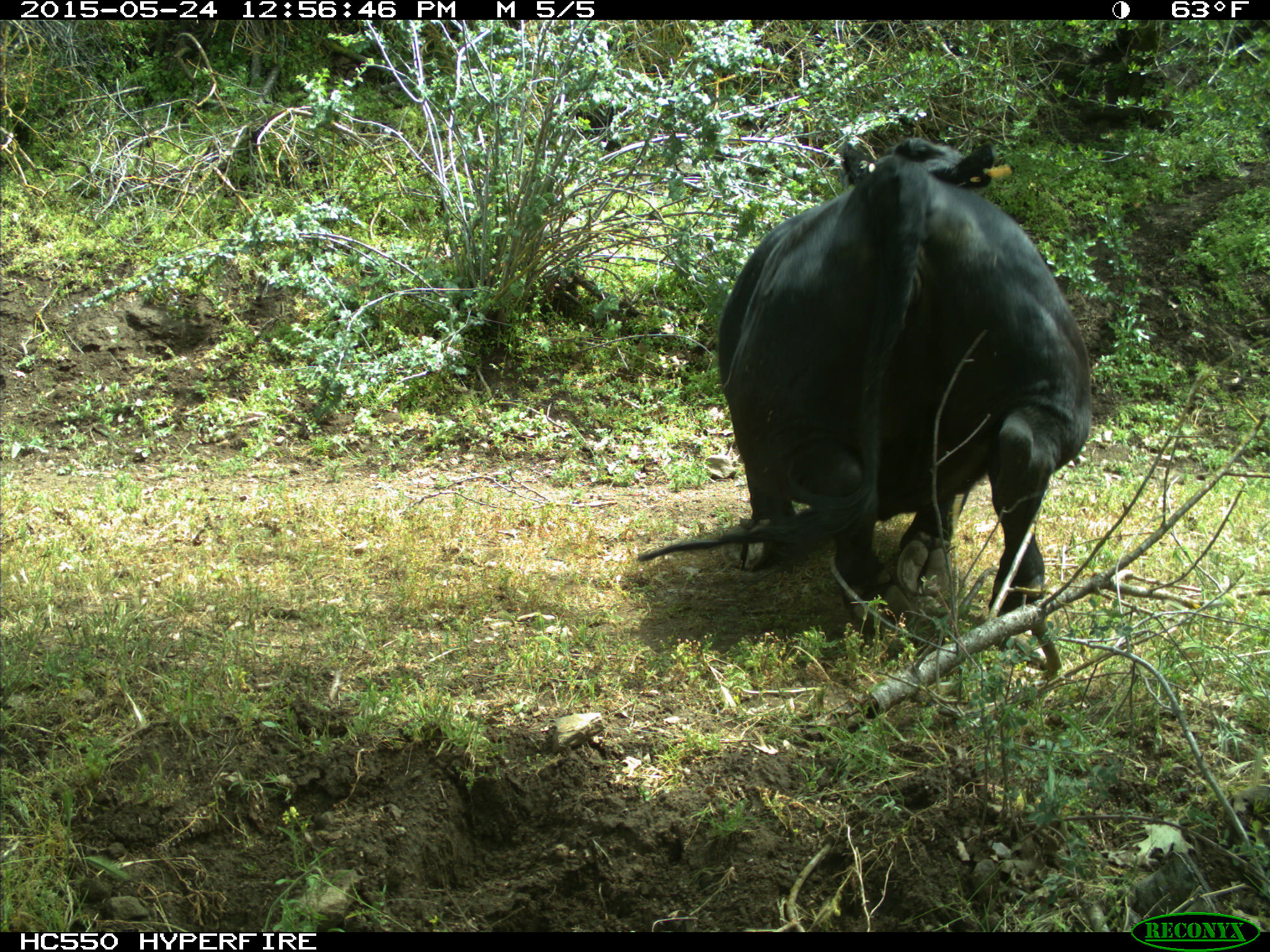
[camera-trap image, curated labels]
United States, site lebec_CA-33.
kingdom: Animalia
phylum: Chordata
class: Mammalia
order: Artiodactyla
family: Bovidae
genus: Bos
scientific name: Bos taurus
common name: domestic cow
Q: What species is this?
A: Bos taurus (domestic cow).